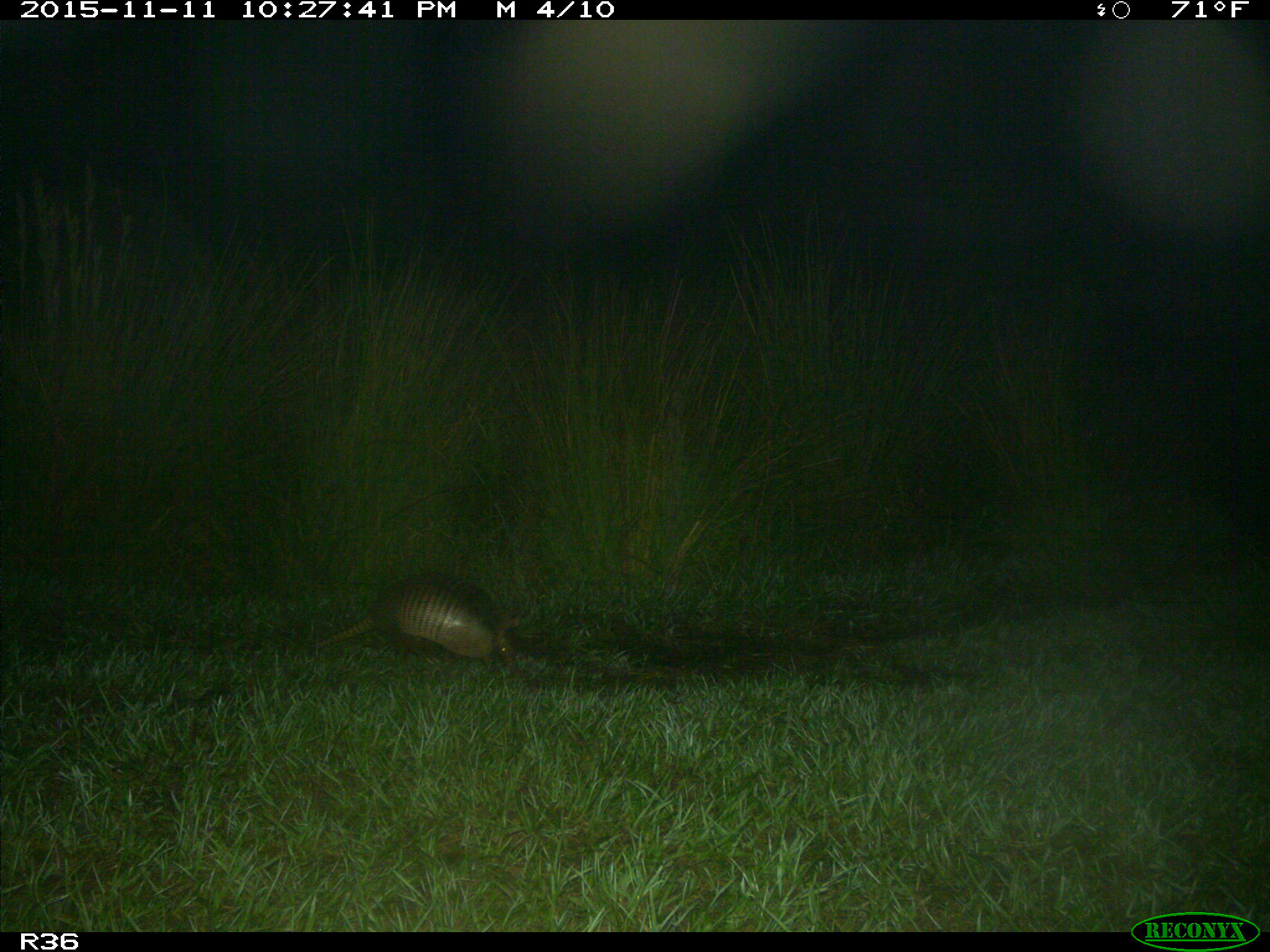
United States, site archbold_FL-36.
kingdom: Animalia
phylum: Chordata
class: Mammalia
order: Cingulata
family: Dasypodidae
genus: Dasypus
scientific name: Dasypus novemcinctus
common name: nine-banded armadillo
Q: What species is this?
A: Dasypus novemcinctus (nine-banded armadillo).